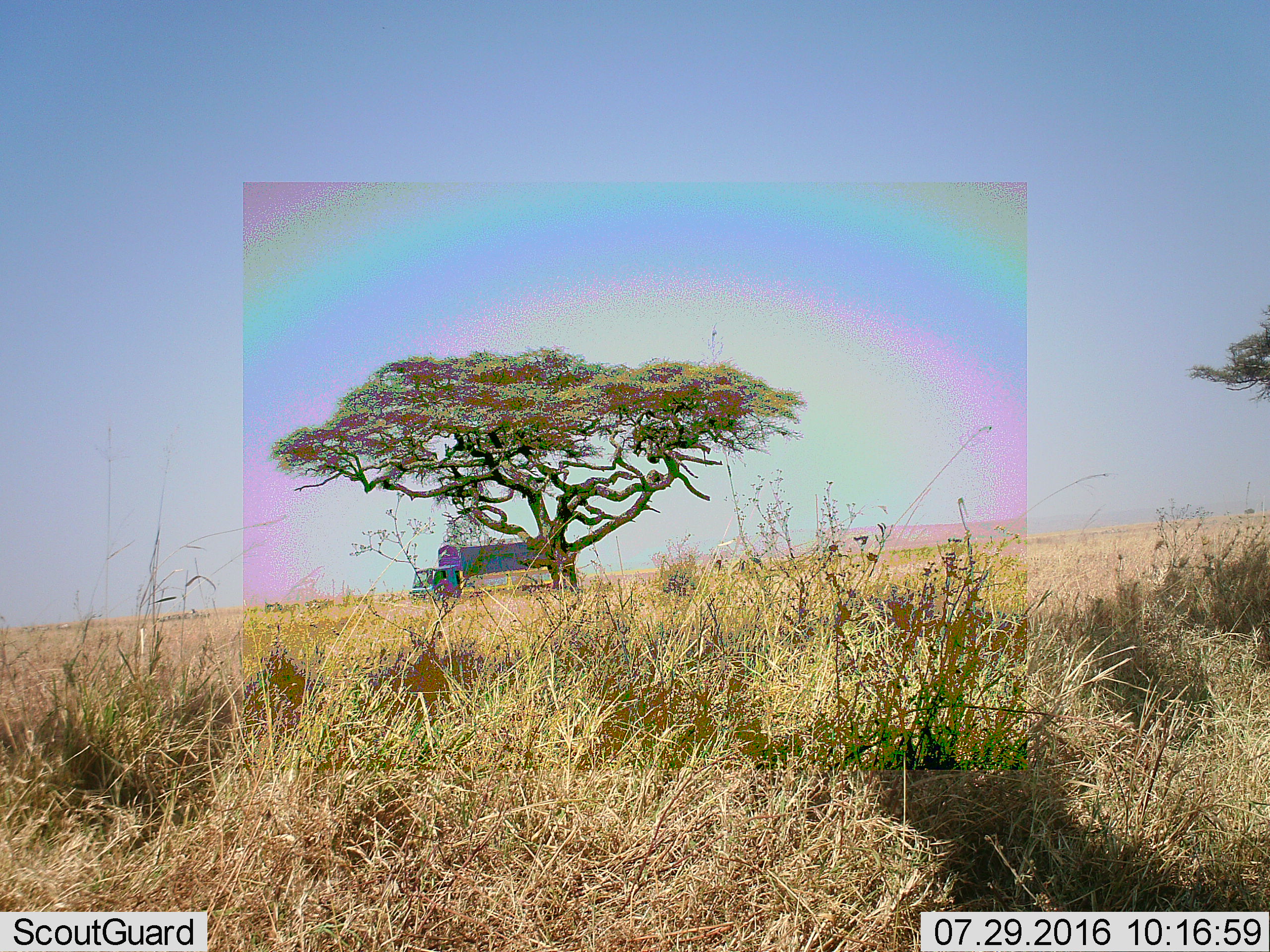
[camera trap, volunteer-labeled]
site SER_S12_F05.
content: unidentified animal